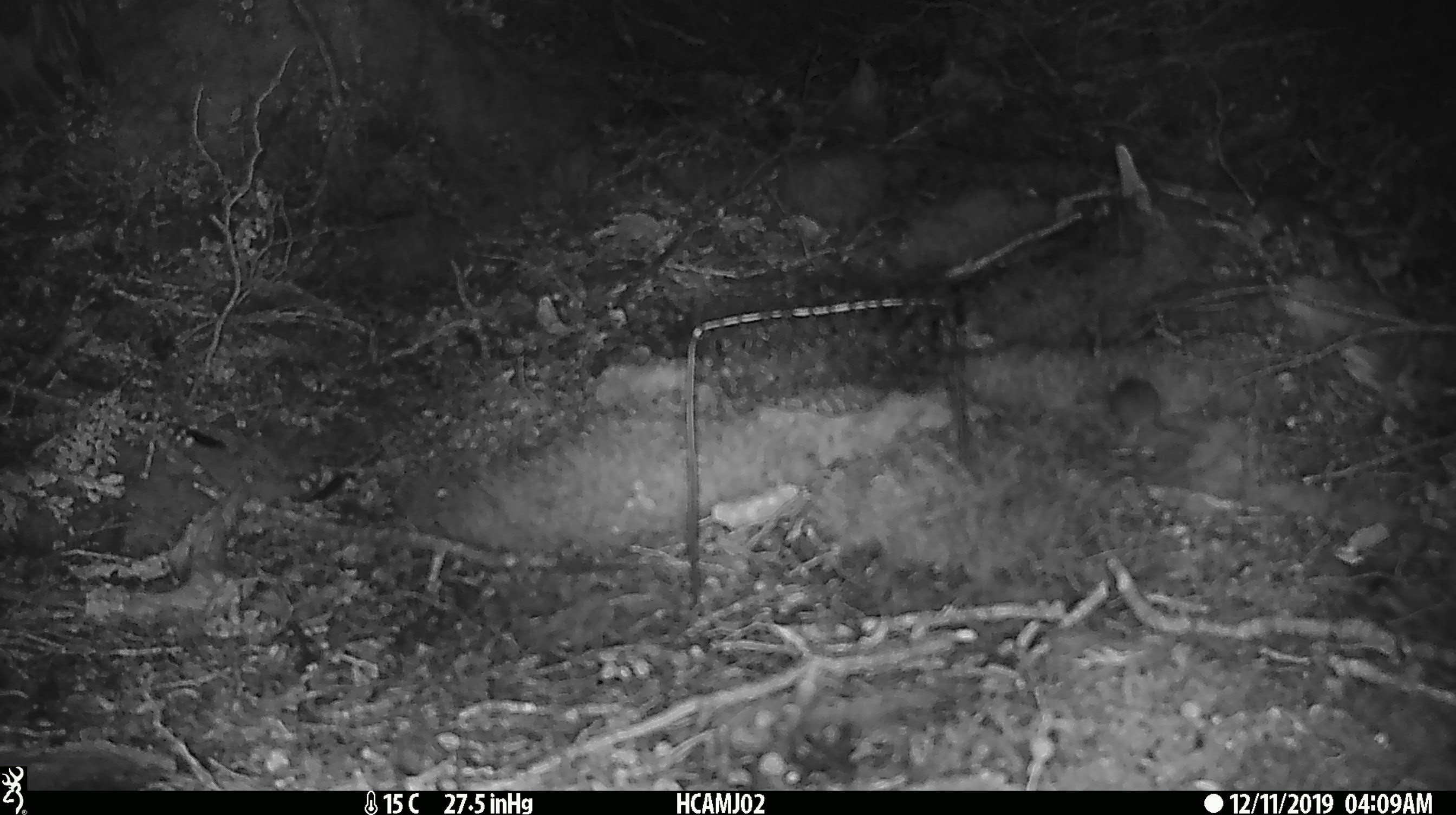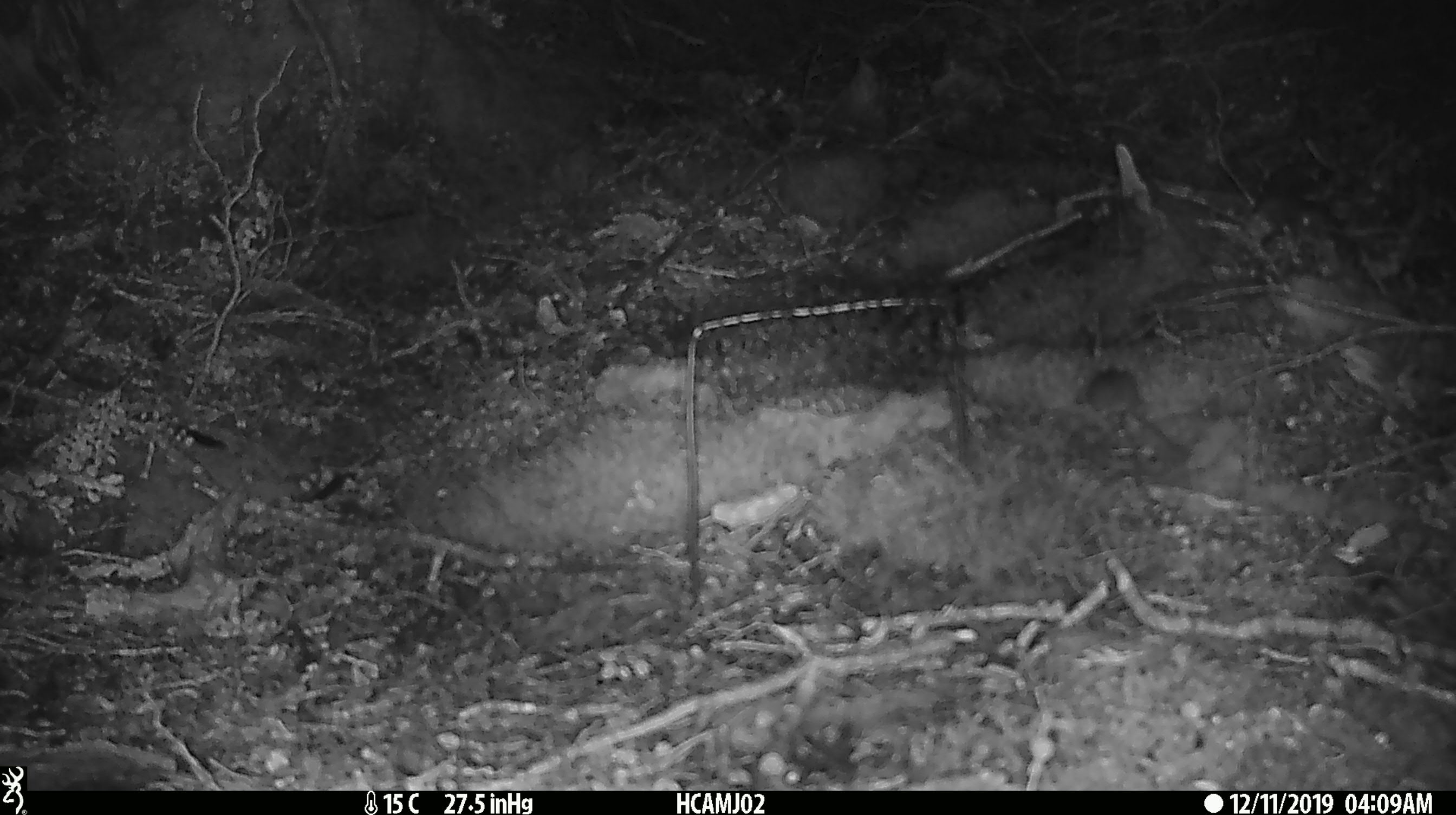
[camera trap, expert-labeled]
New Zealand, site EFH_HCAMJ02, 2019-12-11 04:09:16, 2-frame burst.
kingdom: Animalia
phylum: Chordata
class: Mammalia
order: Rodentia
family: Muridae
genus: Mus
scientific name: Mus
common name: mouse